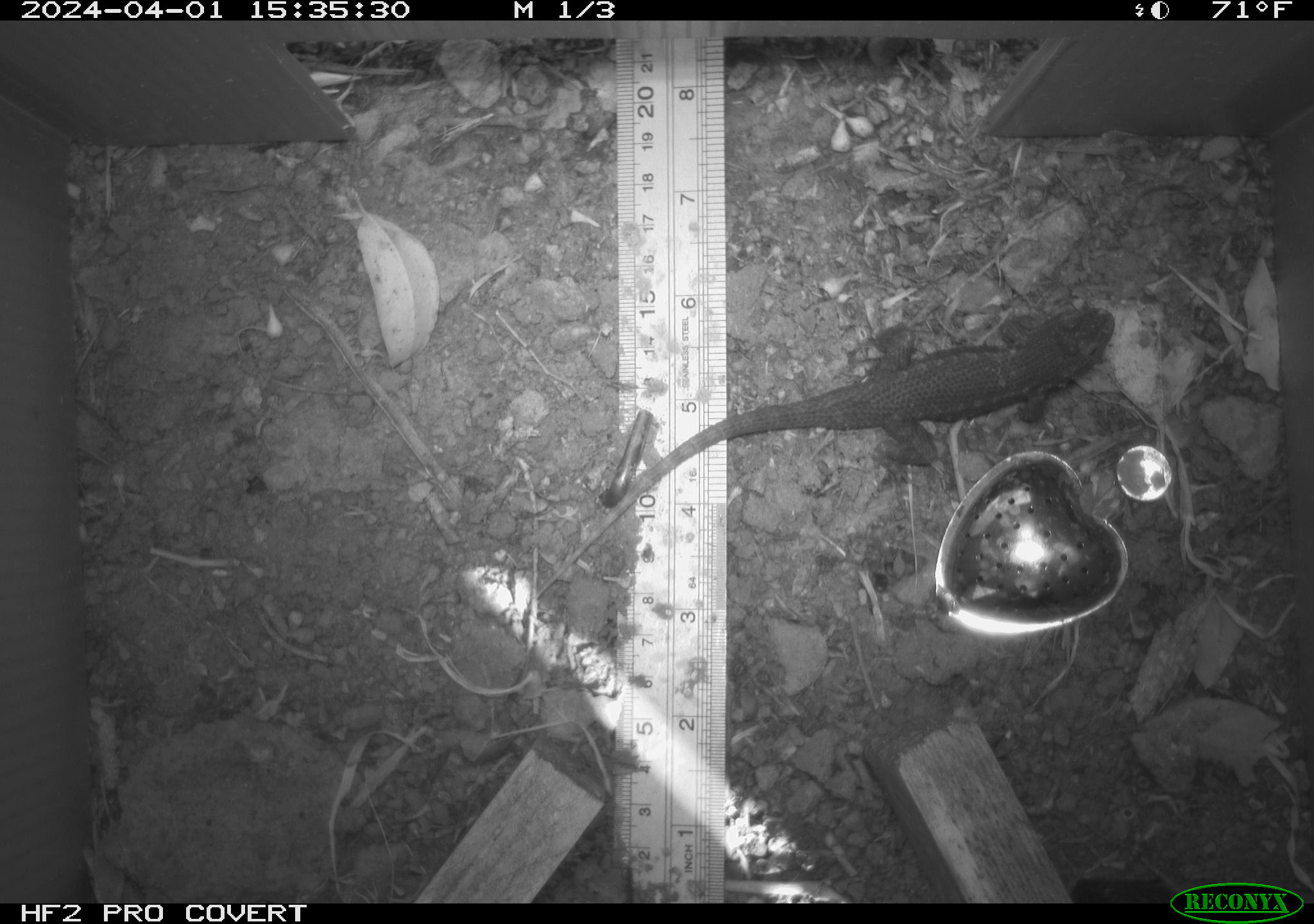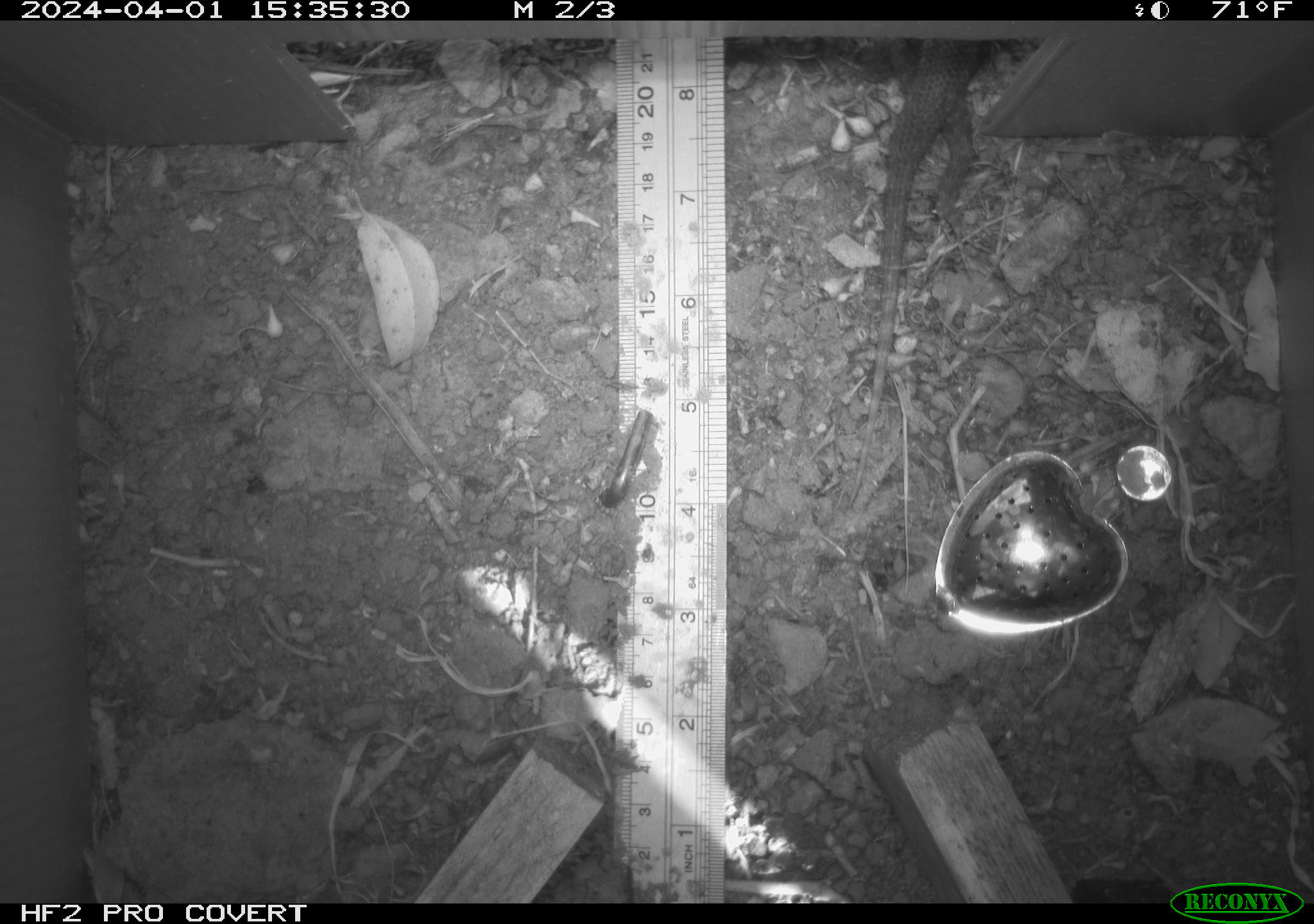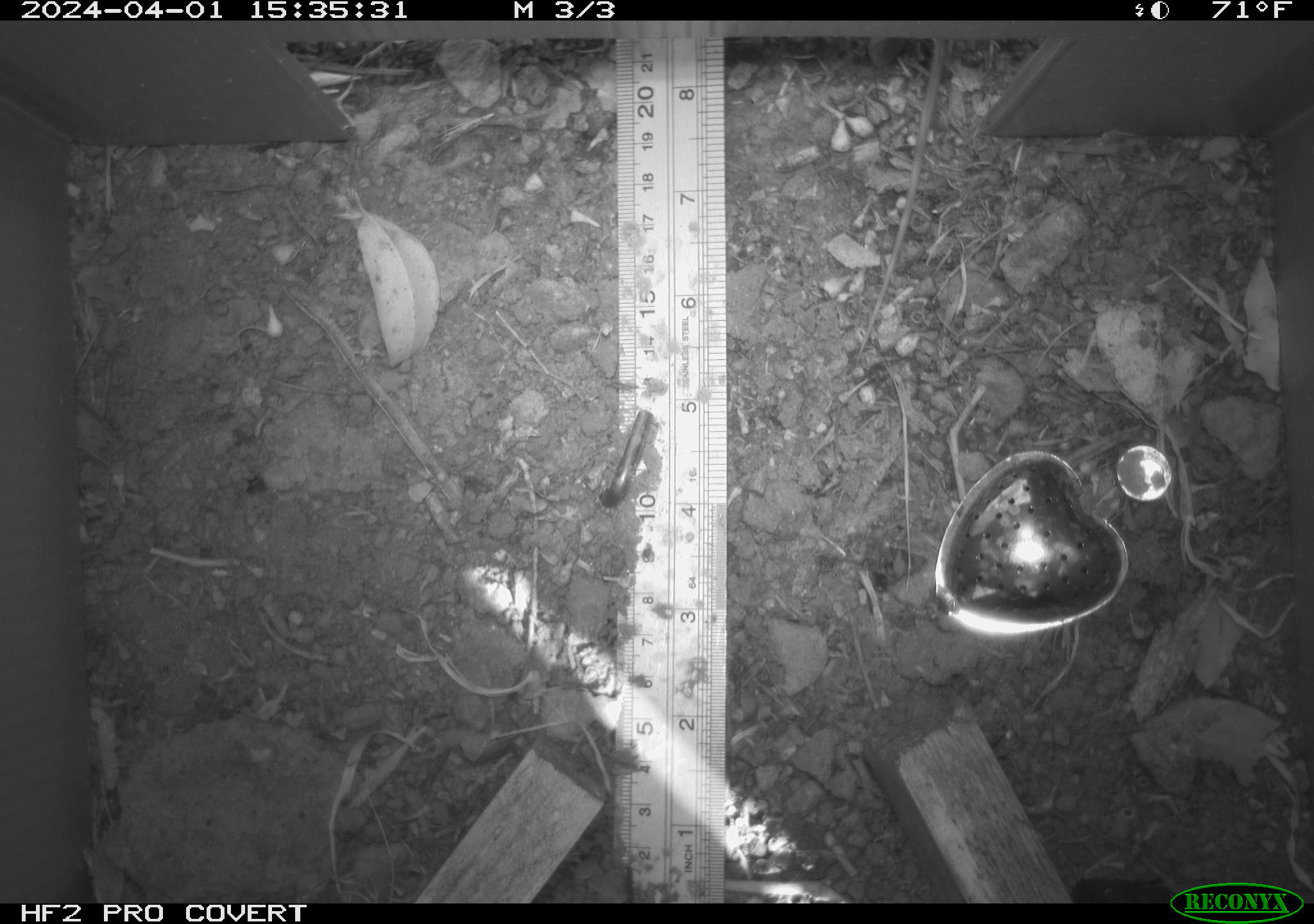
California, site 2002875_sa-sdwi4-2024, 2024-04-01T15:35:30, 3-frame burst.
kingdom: Animalia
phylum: Chordata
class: Reptilia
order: Squamata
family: Phrynosomatidae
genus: Sceloporus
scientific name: Sceloporus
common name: spiny lizards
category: sceloporus species